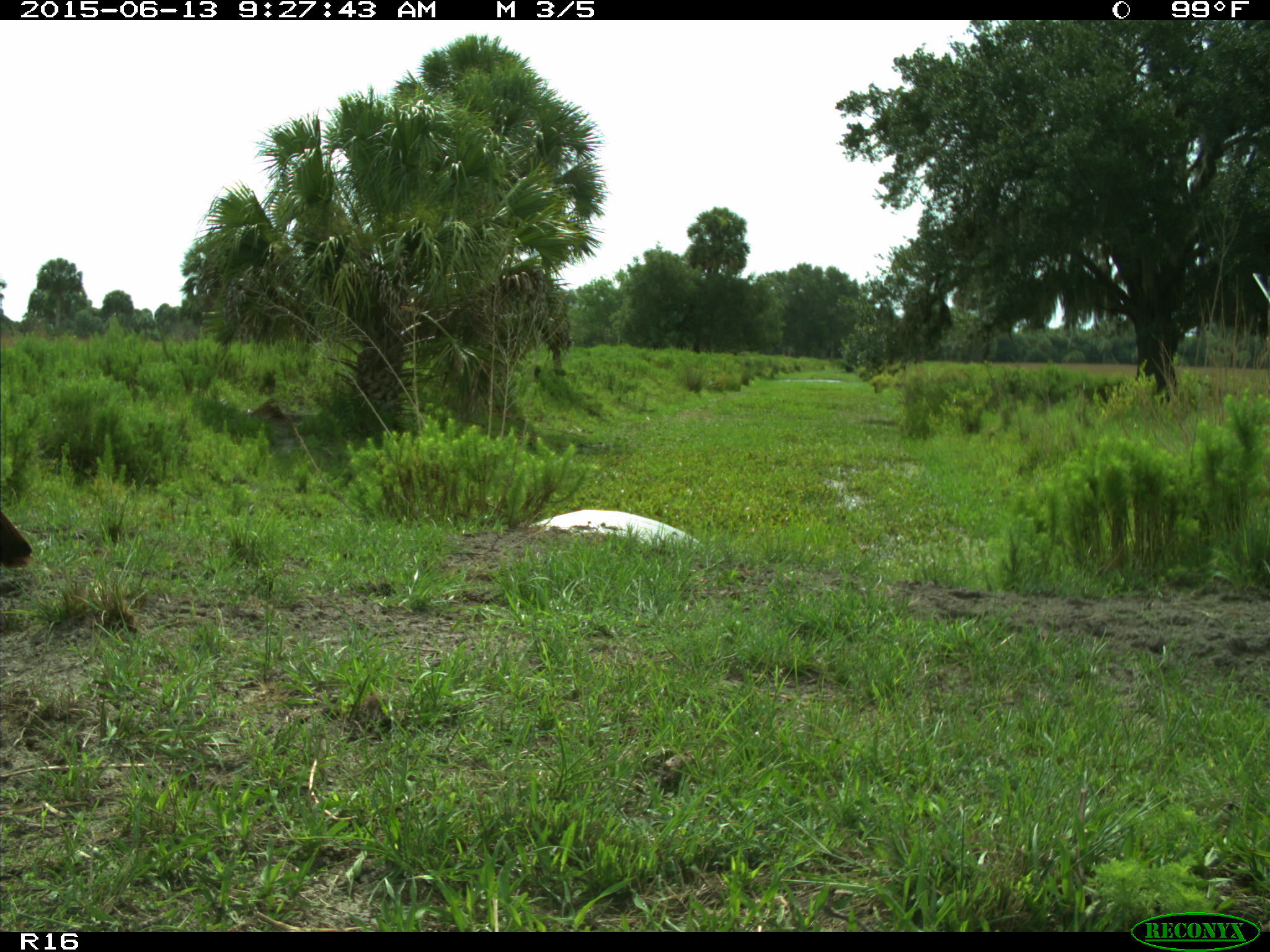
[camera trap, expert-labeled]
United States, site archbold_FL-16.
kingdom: Animalia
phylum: Chordata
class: Aves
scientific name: Aves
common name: birds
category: unidentified bird